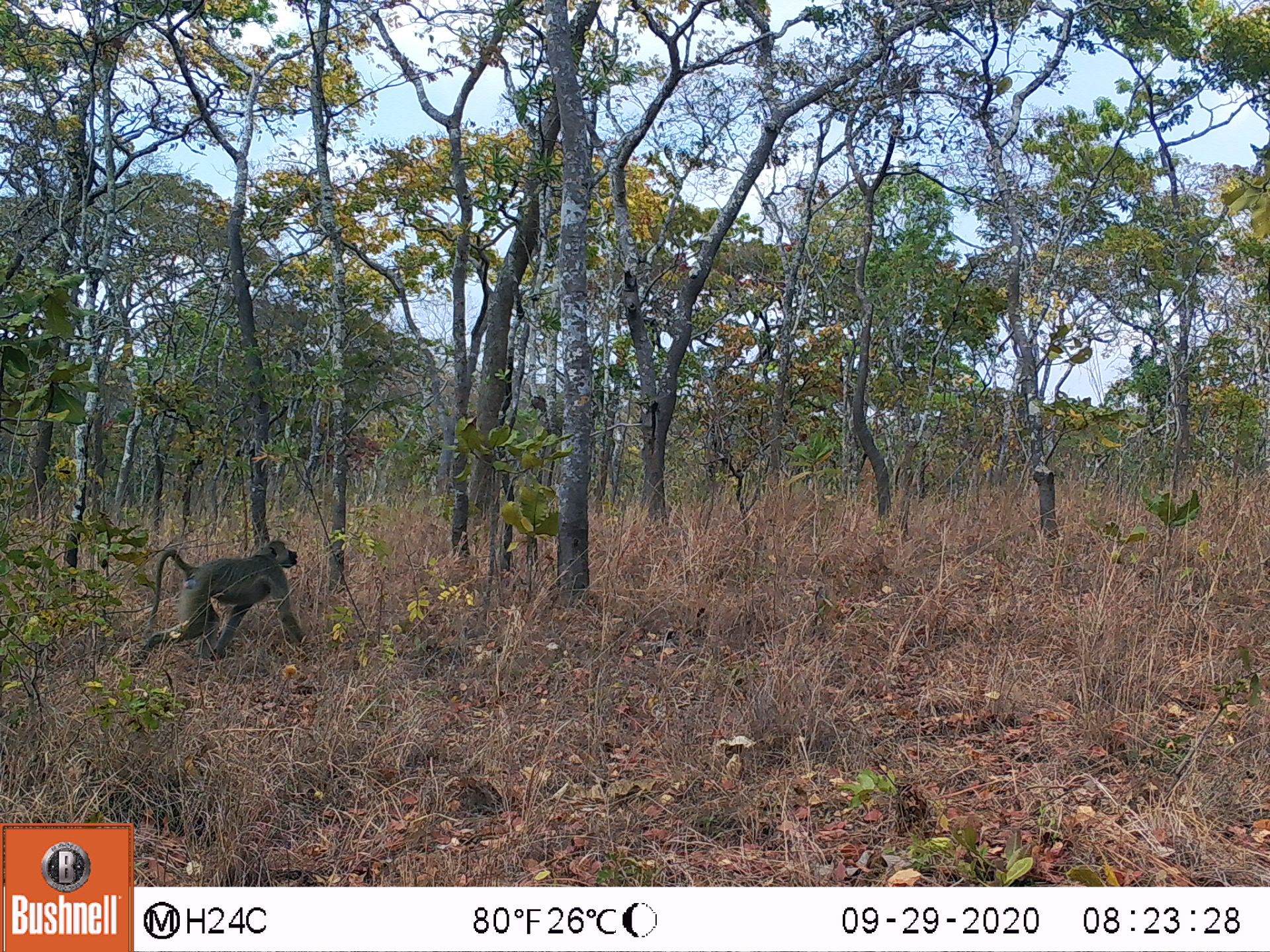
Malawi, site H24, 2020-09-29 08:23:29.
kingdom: Animalia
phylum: Chordata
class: Mammalia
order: Primates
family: Cercopithecidae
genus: Papio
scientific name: Papio cynocephalus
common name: yellow baboon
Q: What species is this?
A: Yellow baboon (Papio cynocephalus).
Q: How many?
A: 1.